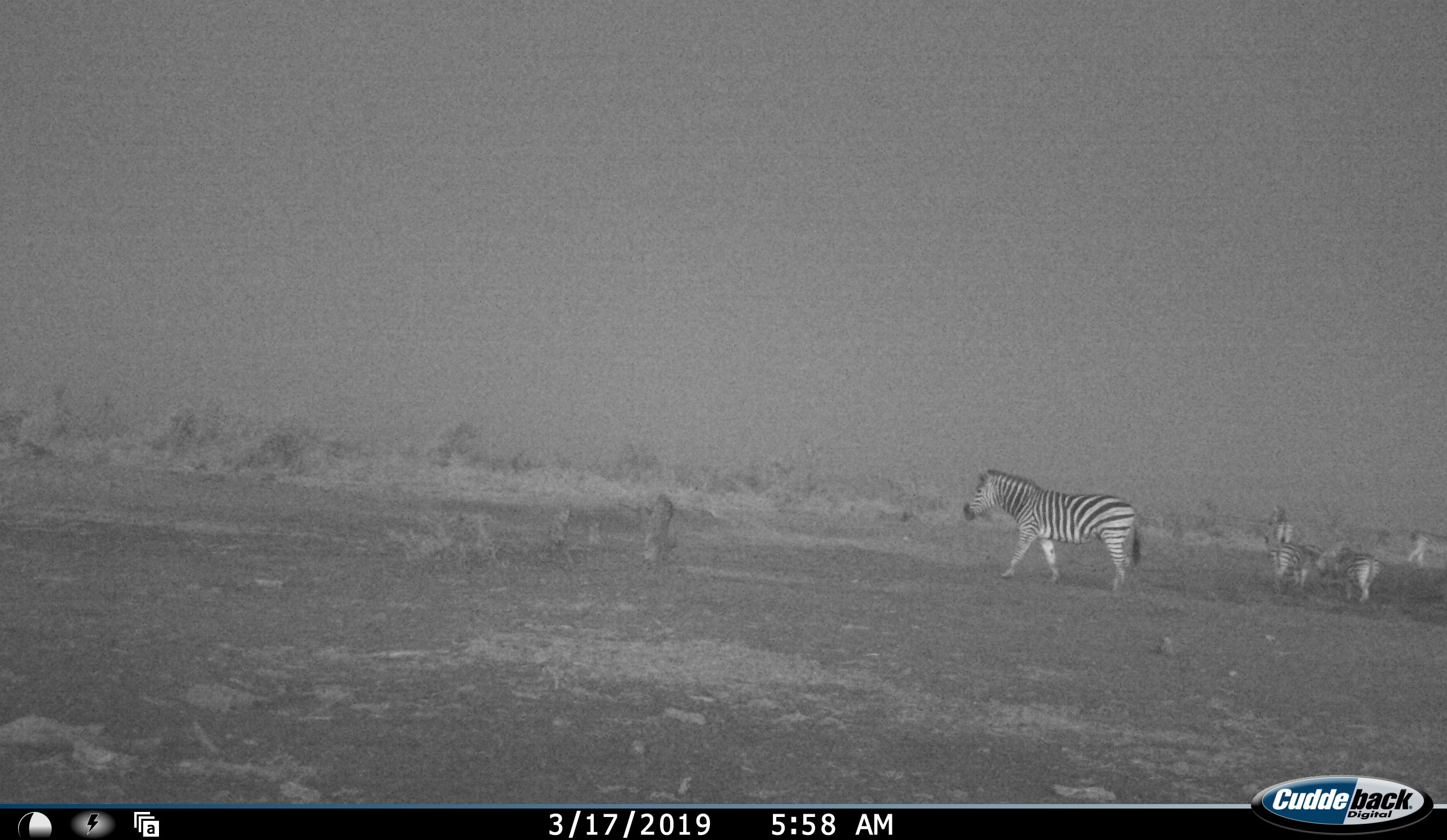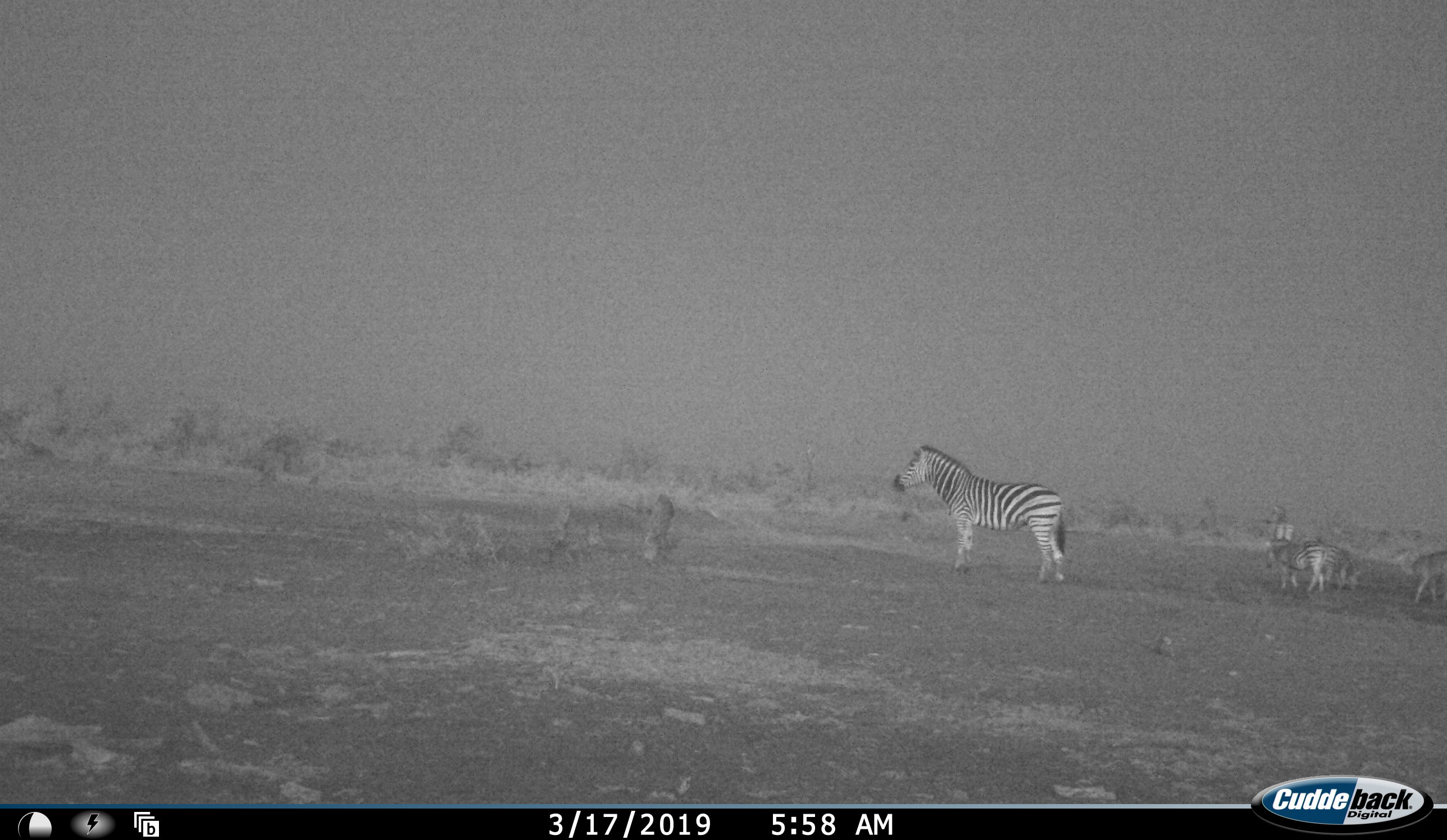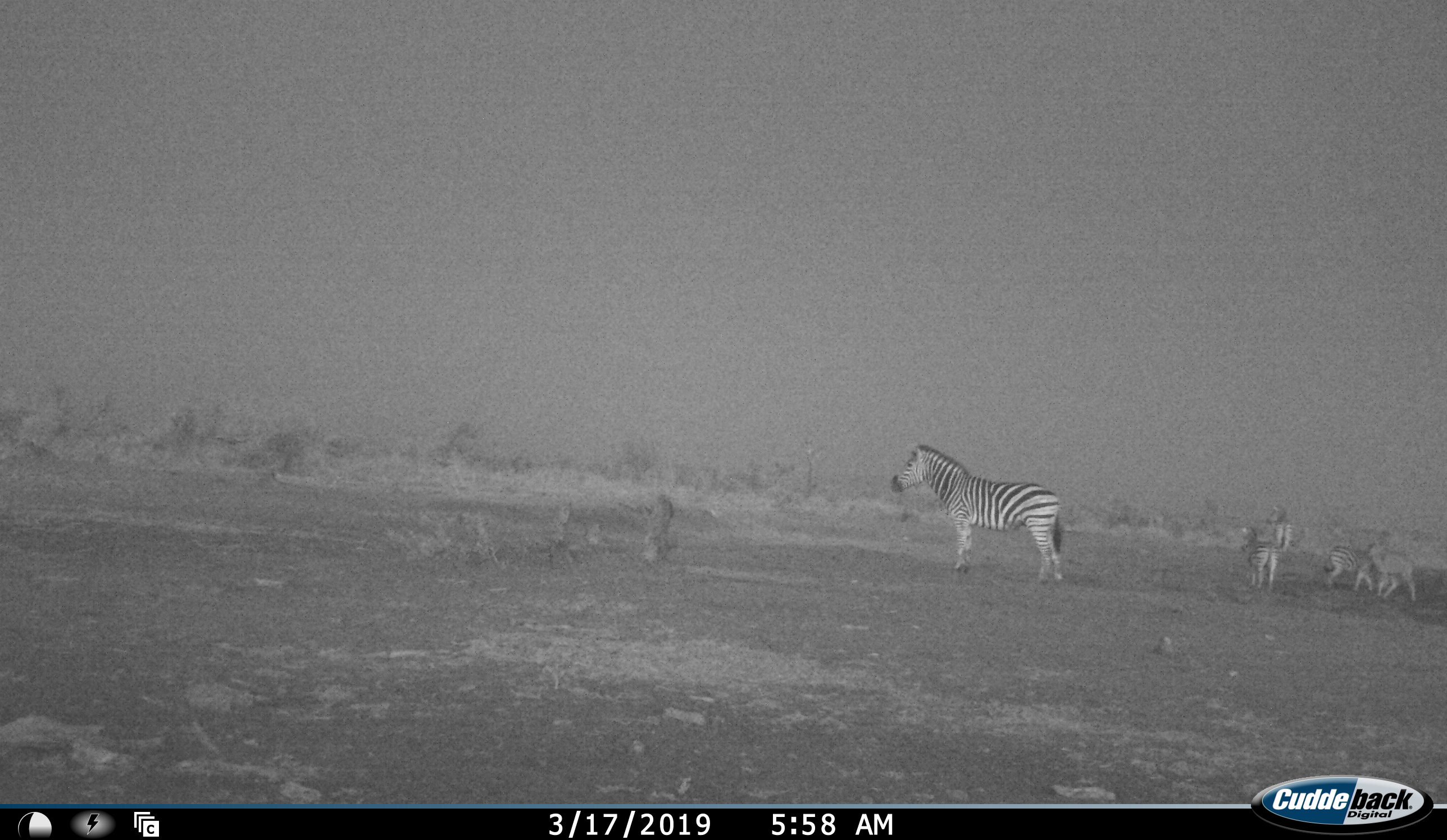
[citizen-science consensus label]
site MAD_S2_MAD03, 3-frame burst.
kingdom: Animalia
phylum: Chordata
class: Mammalia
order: Perissodactyla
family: Equidae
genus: Equus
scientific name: Equus quagga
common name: plains zebra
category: zebraplains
Zebraplains (plains zebra) (Equus quagga), count 5. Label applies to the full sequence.